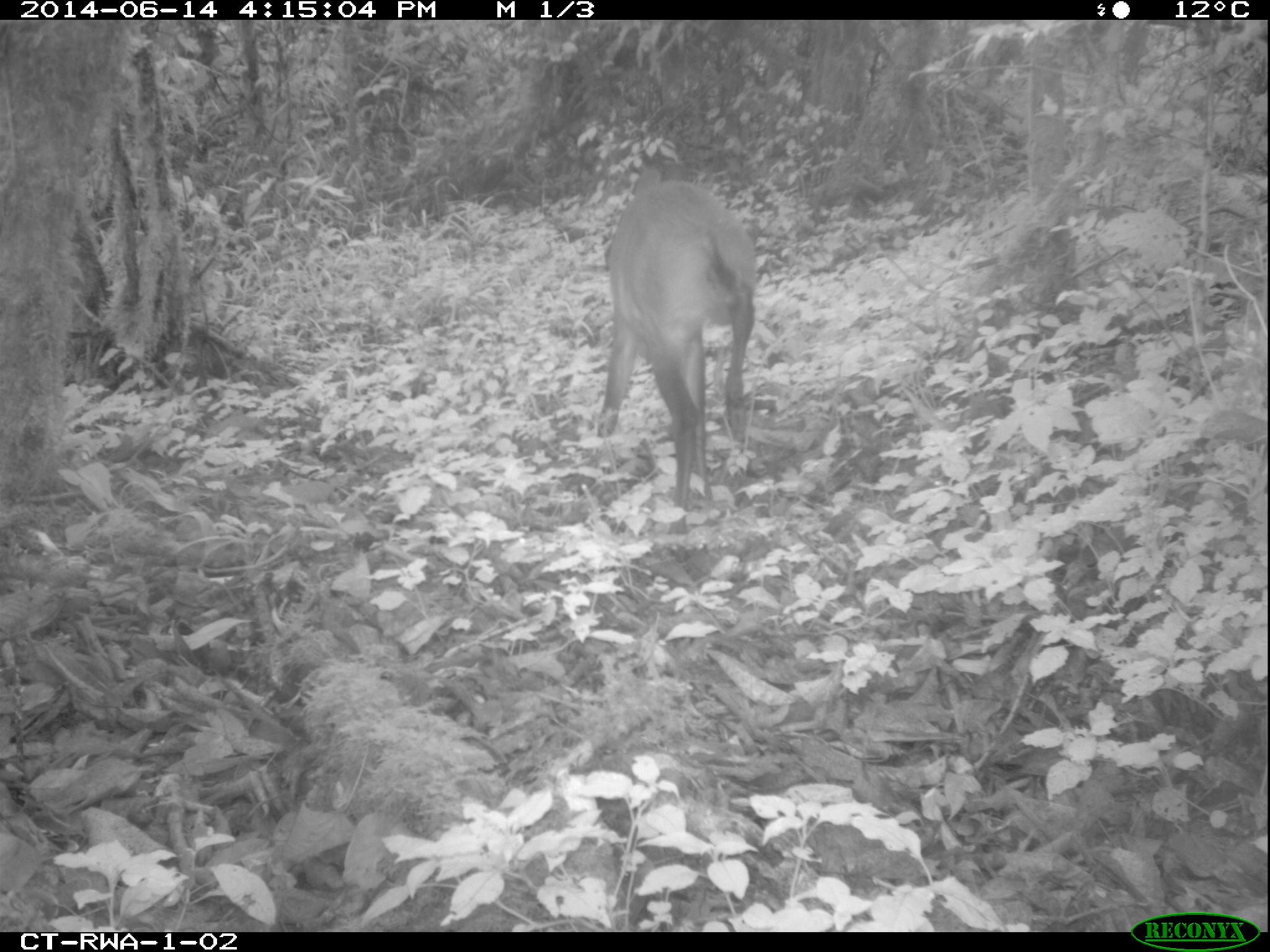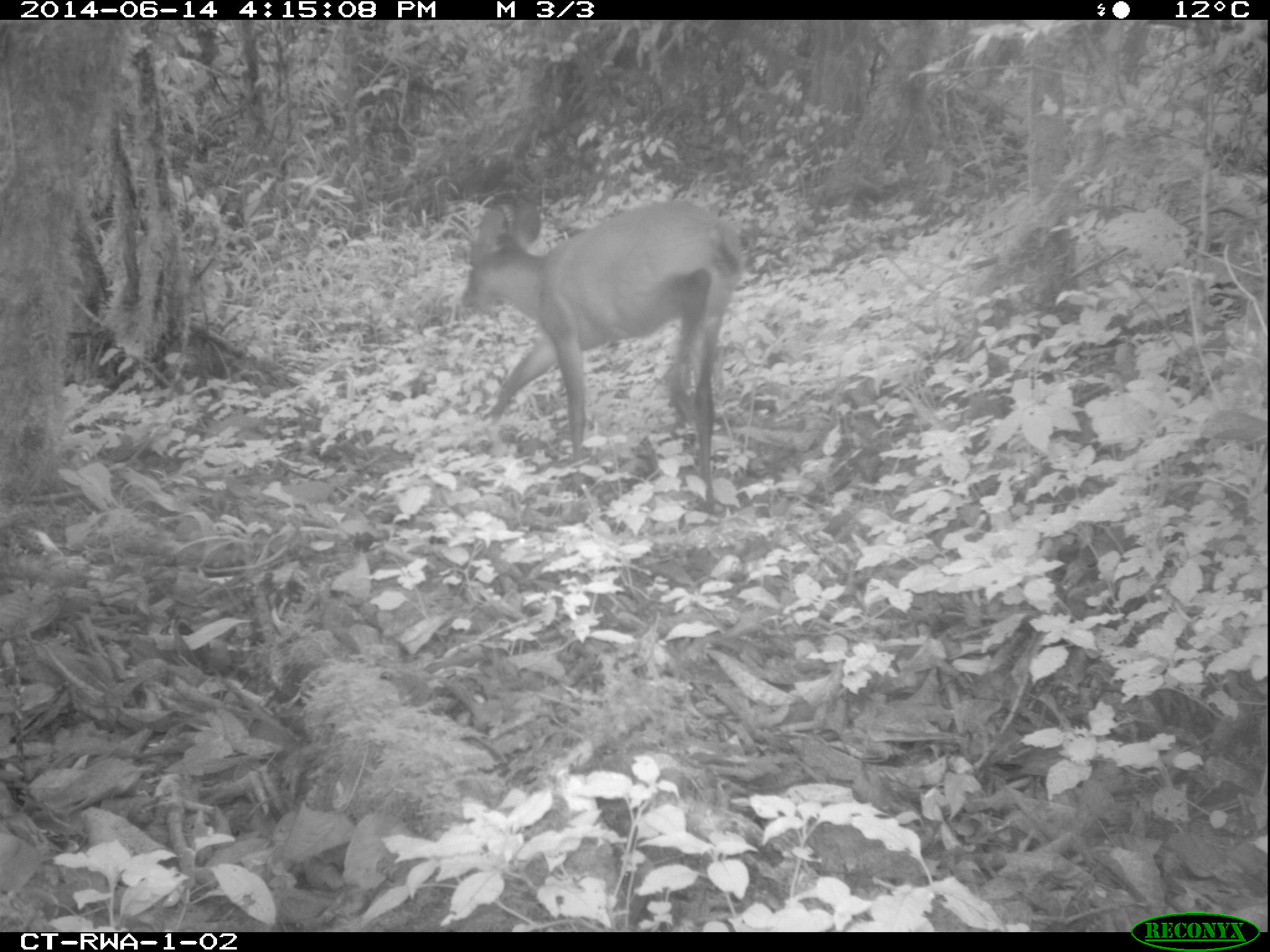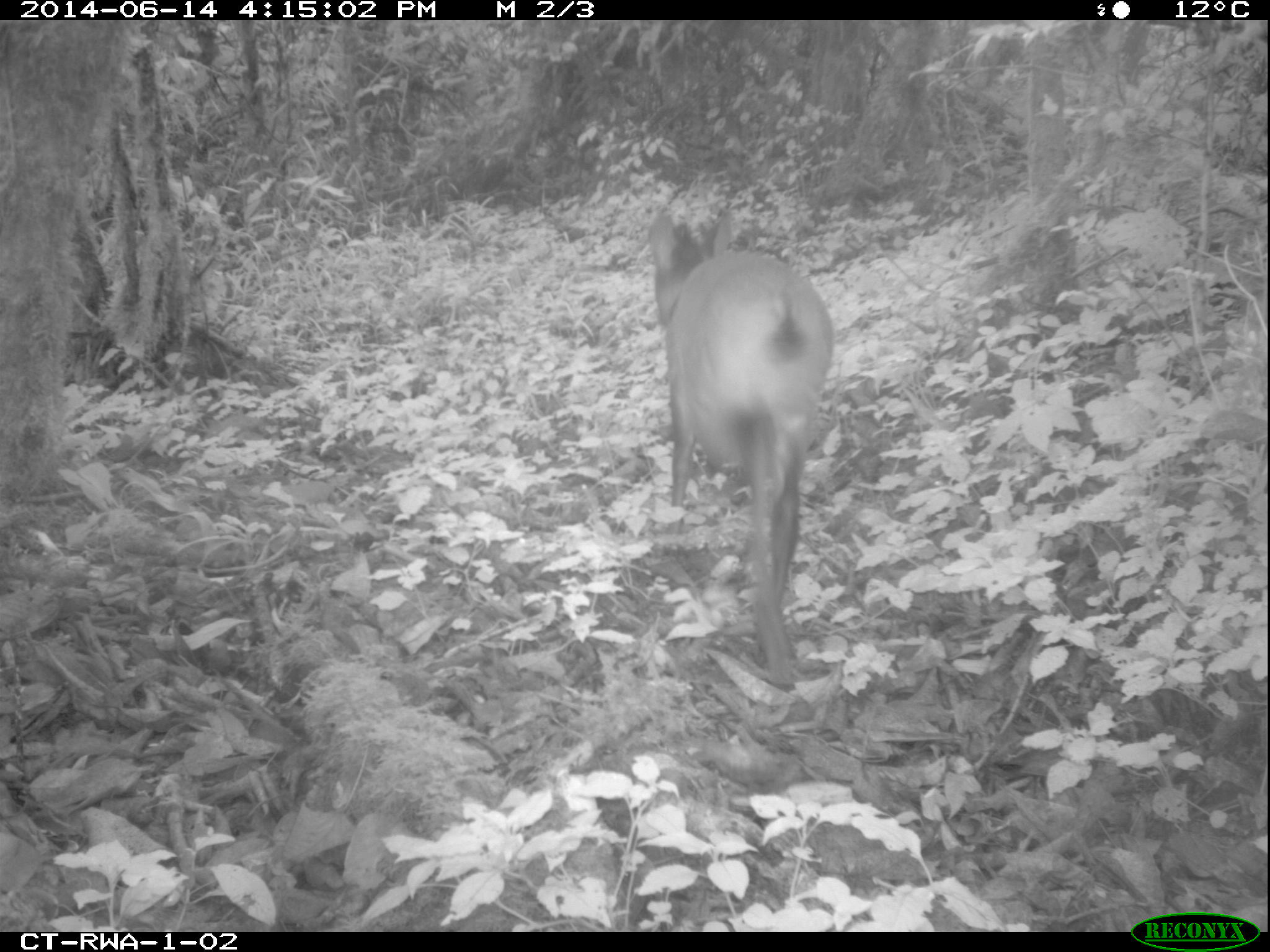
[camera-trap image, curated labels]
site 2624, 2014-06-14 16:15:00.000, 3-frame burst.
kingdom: Animalia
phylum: Chordata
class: Mammalia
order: Artiodactyla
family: Bovidae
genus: Cephalophus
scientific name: Cephalophus nigrifrons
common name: black-fronted duiker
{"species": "Cephalophus nigrifrons (black-fronted duiker)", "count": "1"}